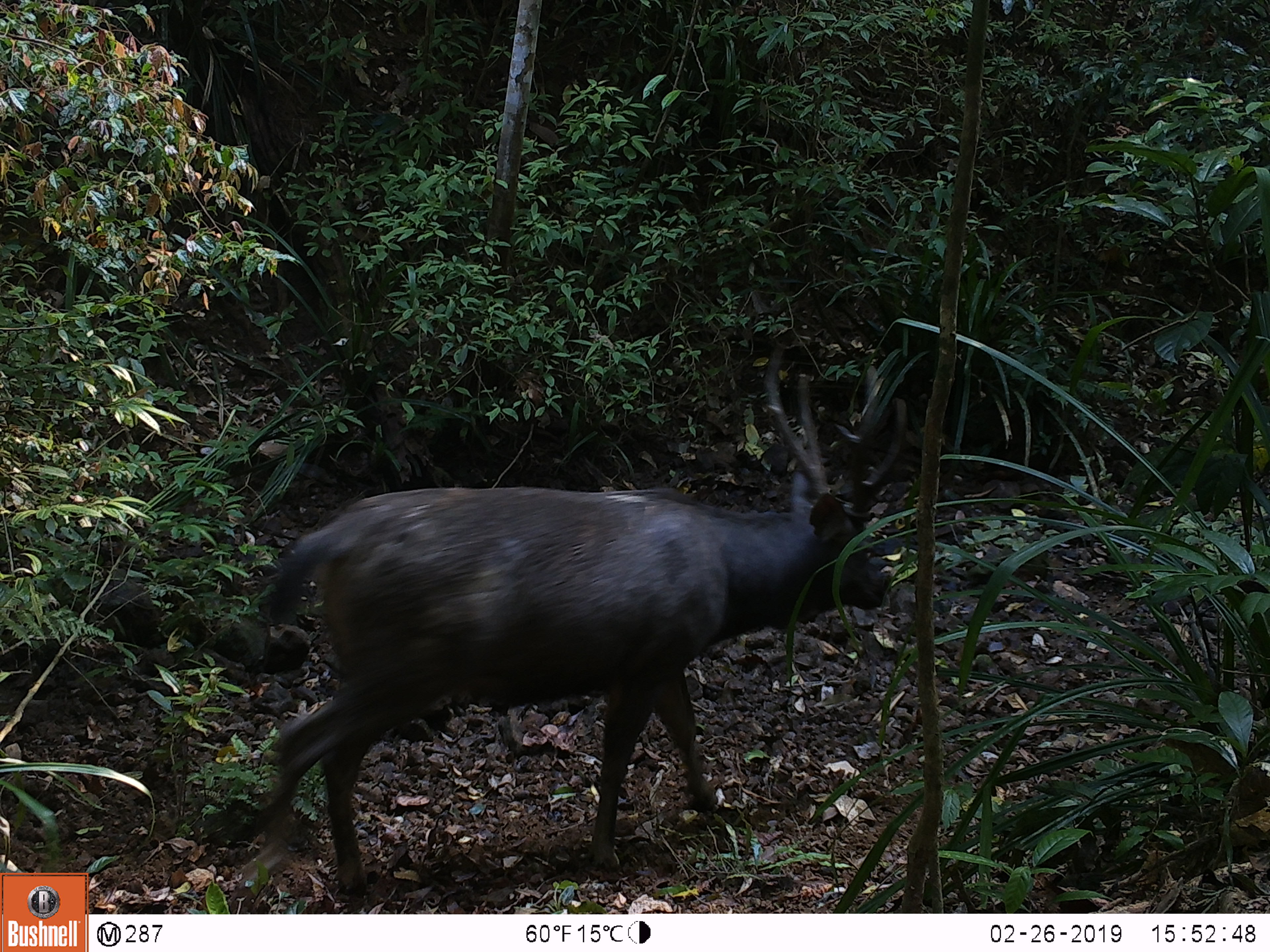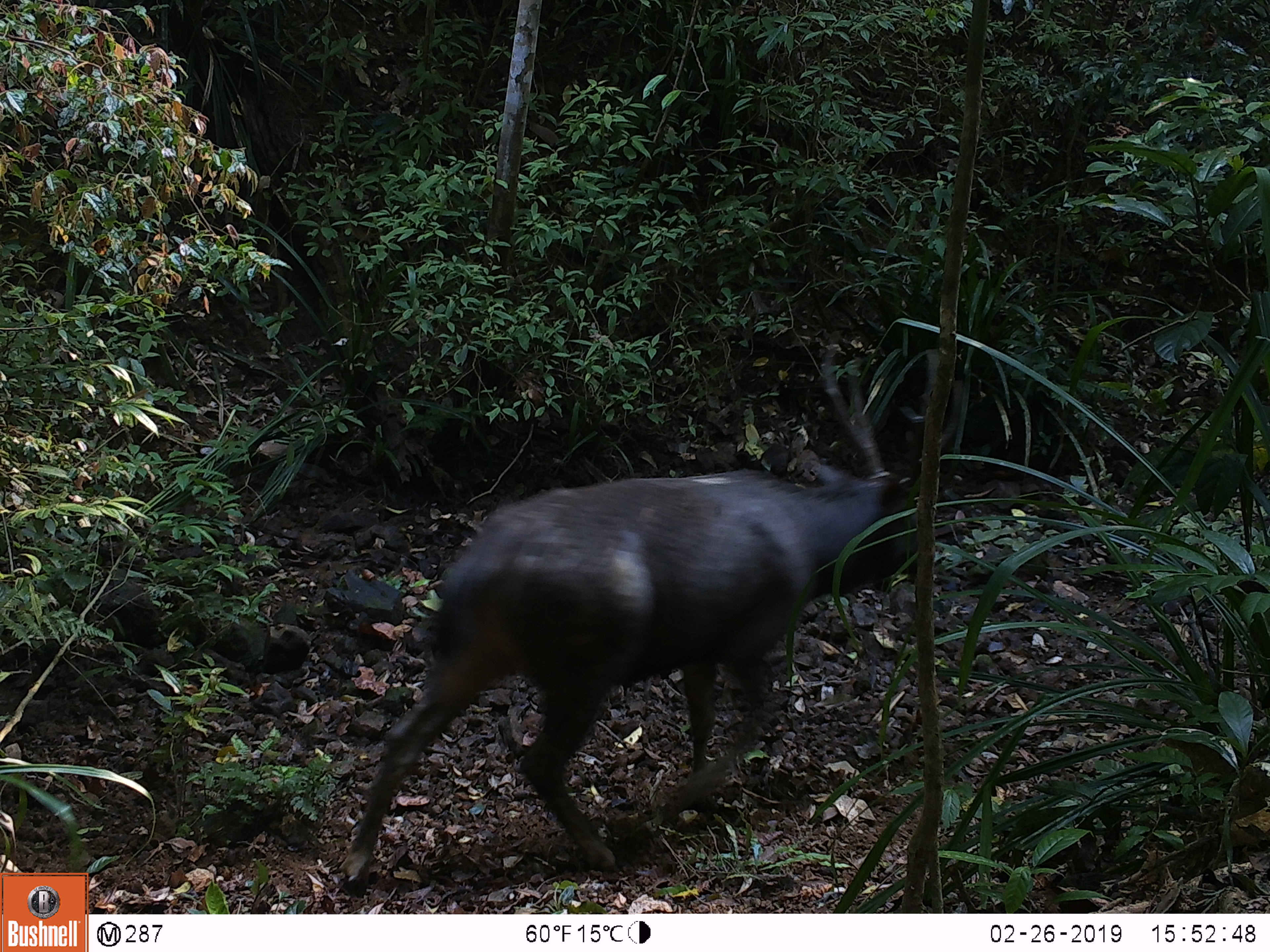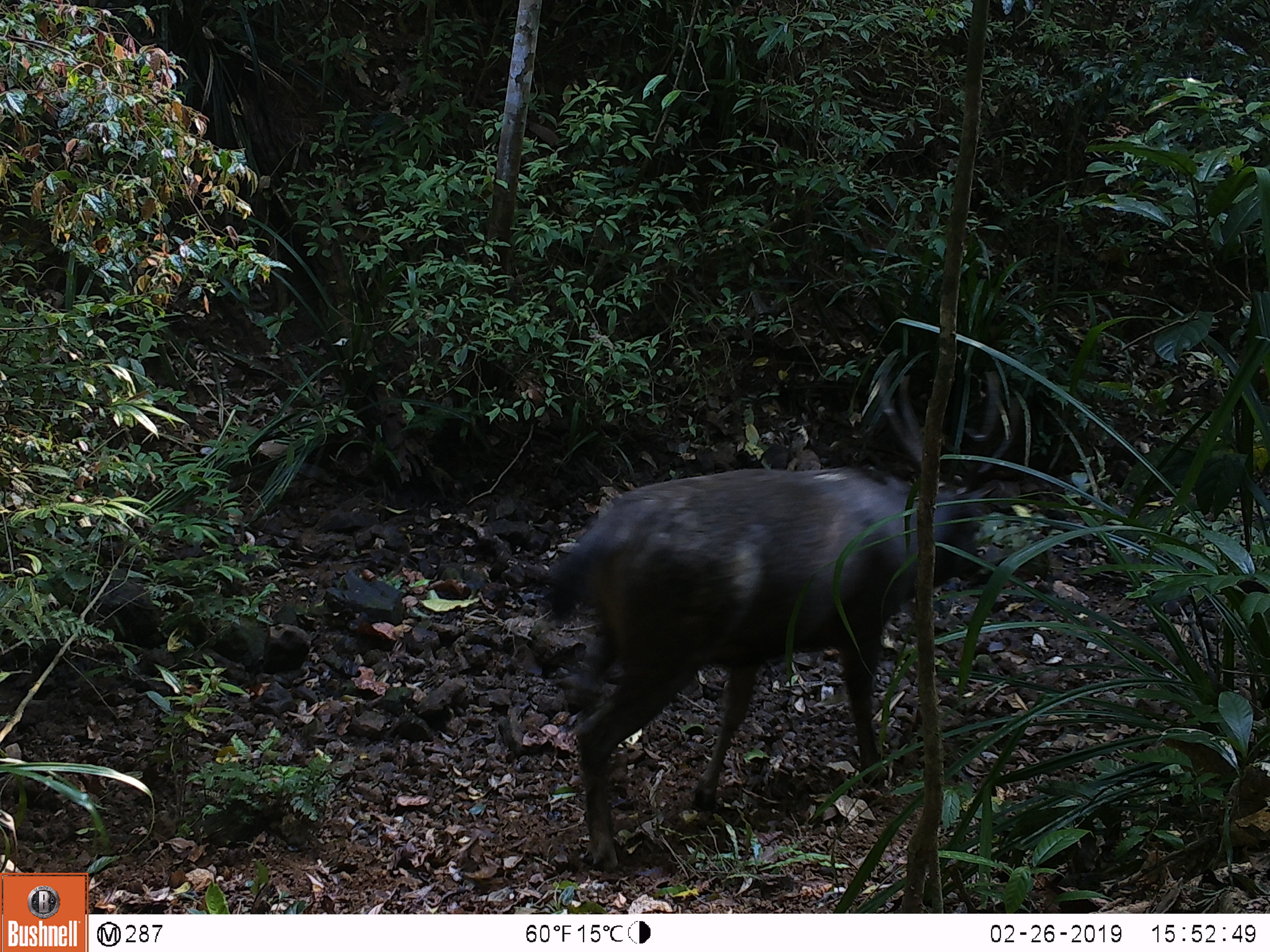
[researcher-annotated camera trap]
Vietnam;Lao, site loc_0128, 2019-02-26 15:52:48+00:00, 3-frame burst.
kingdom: Animalia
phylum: Chordata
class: Mammalia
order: Artiodactyla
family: Cervidae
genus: Rusa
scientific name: Rusa unicolor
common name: sambar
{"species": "sambar (Rusa unicolor)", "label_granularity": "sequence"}